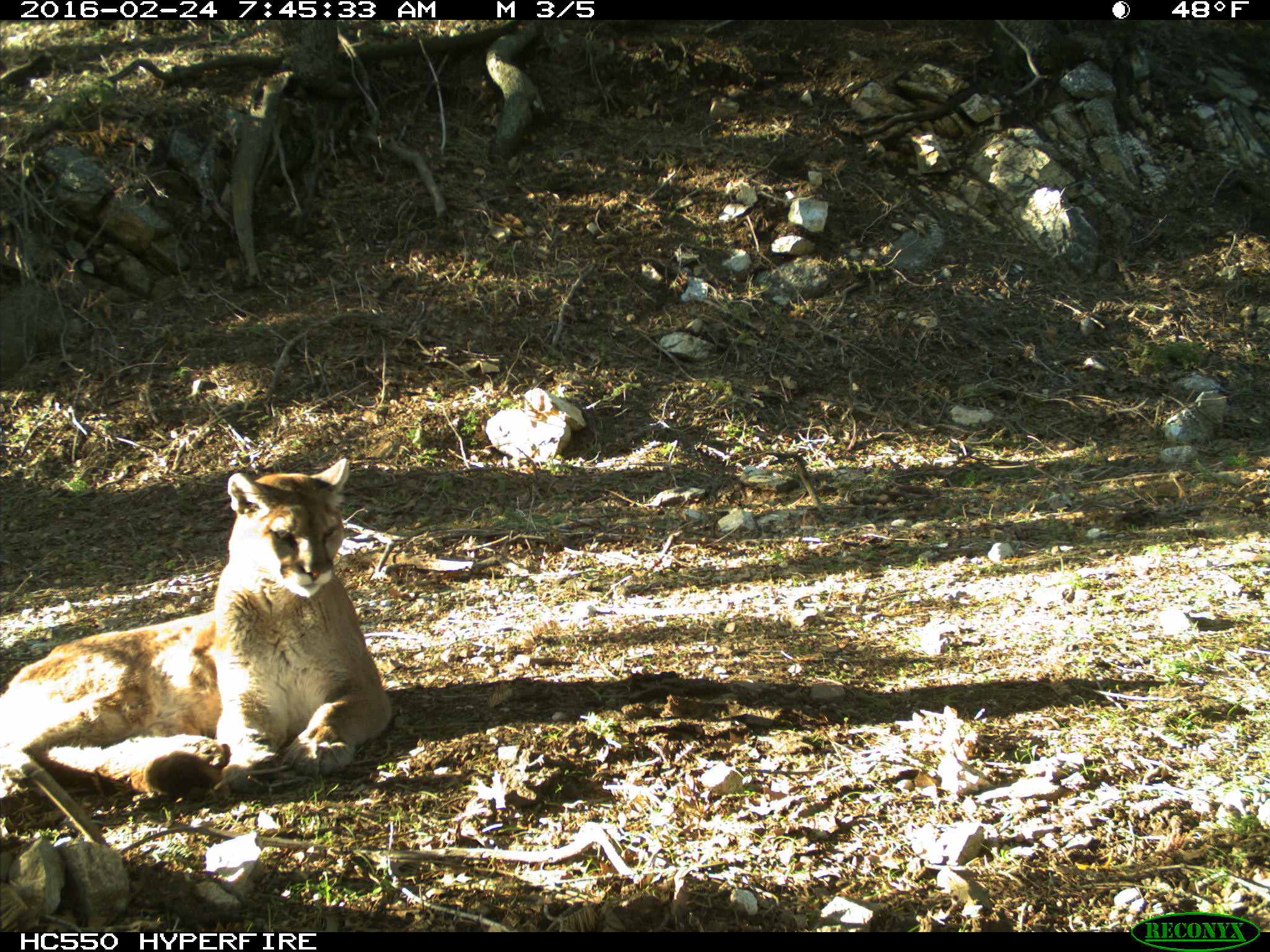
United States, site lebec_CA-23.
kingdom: Animalia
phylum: Chordata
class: Mammalia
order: Carnivora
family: Felidae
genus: Puma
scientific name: Puma concolor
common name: mountain lion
Puma concolor (mountain lion).